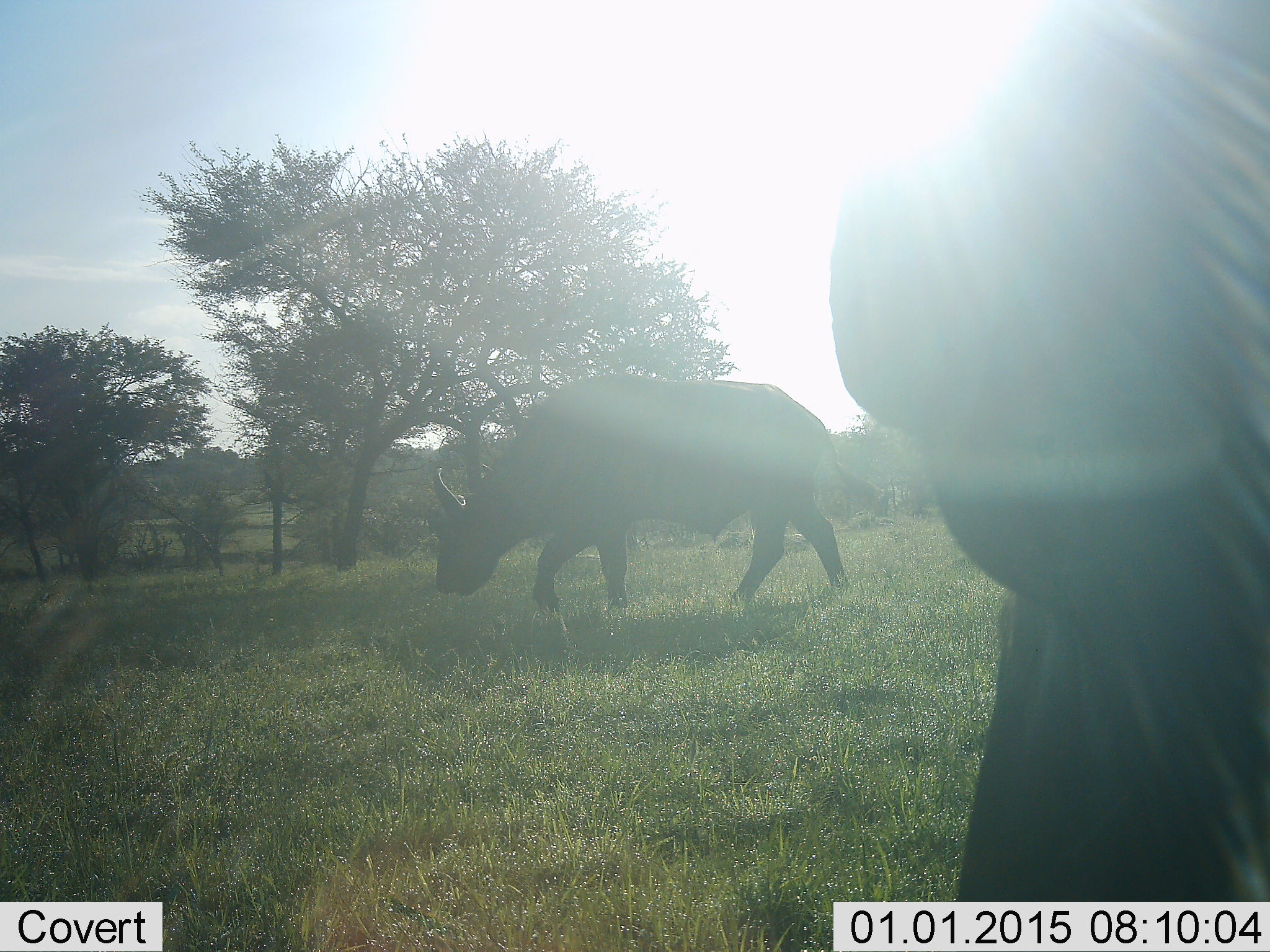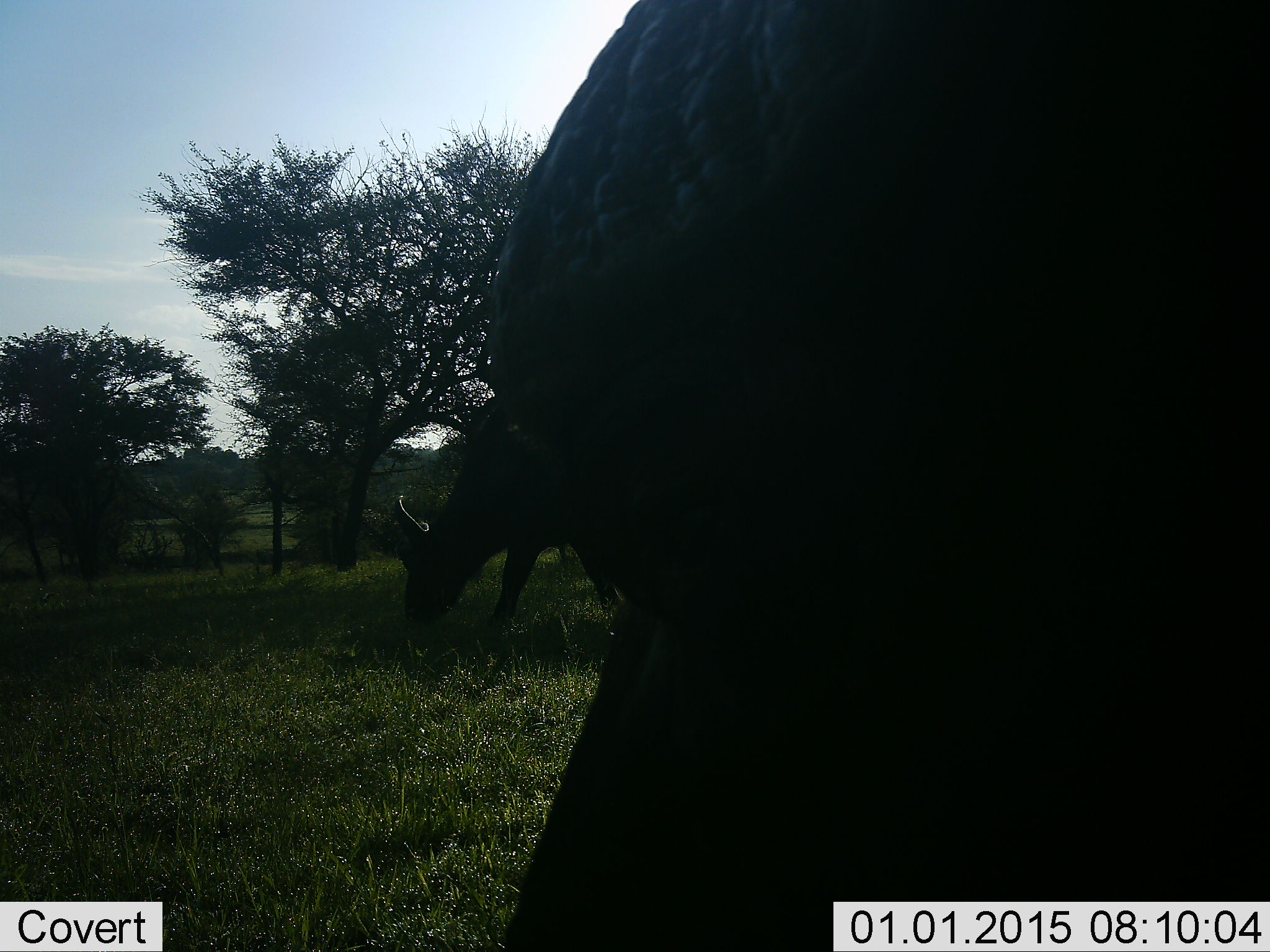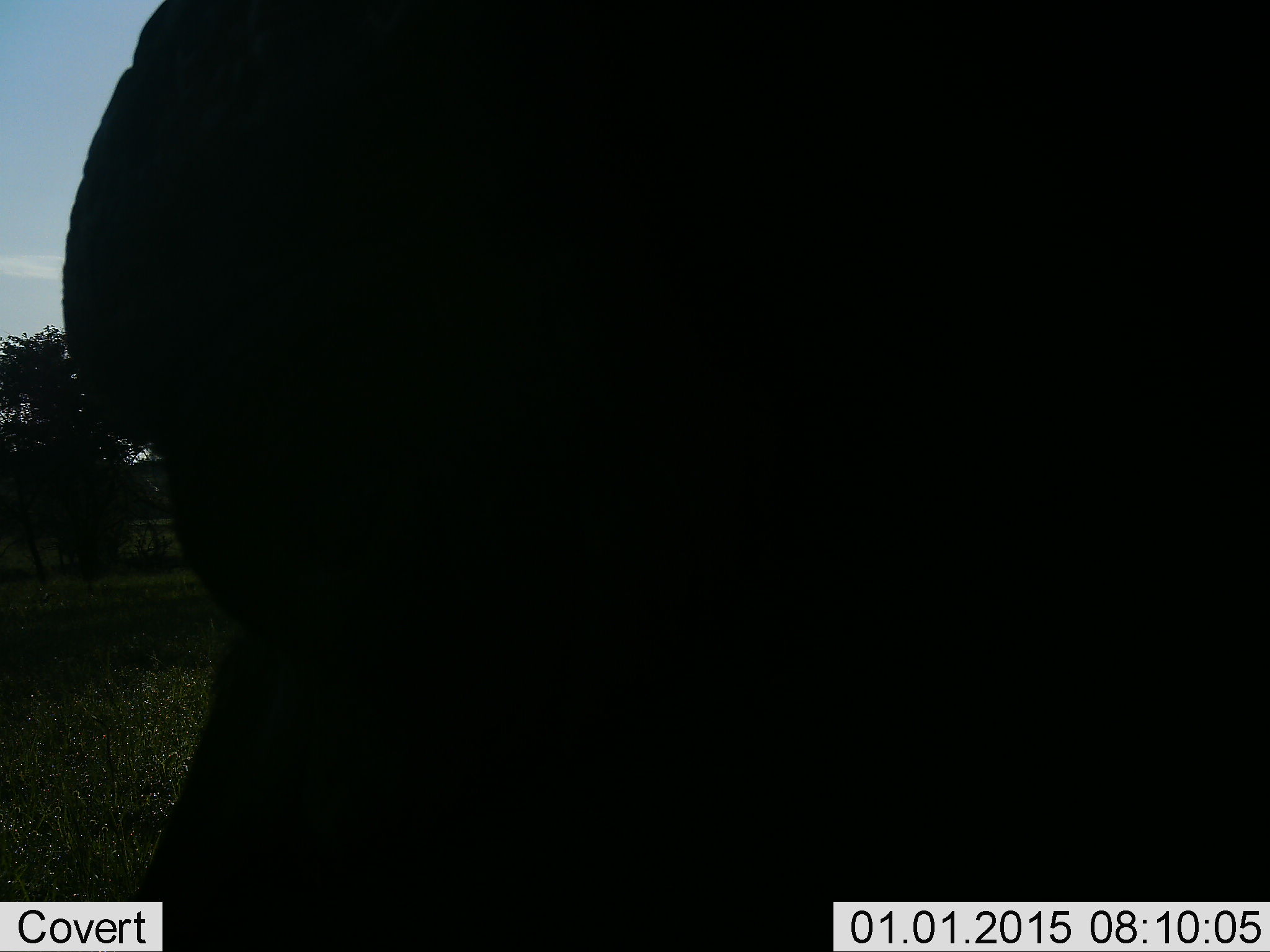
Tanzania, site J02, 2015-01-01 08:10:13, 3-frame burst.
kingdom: Animalia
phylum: Chordata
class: Mammalia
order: Artiodactyla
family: Bovidae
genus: Syncerus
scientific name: Syncerus caffer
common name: cape buffalo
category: buffalo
Buffalo (cape buffalo) (Syncerus caffer), count 2. Behavior (volunteer vote fractions): standing 10%, resting 0%, moving 70%, interacting 0%. Young present (vote fraction): 0%. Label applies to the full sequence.